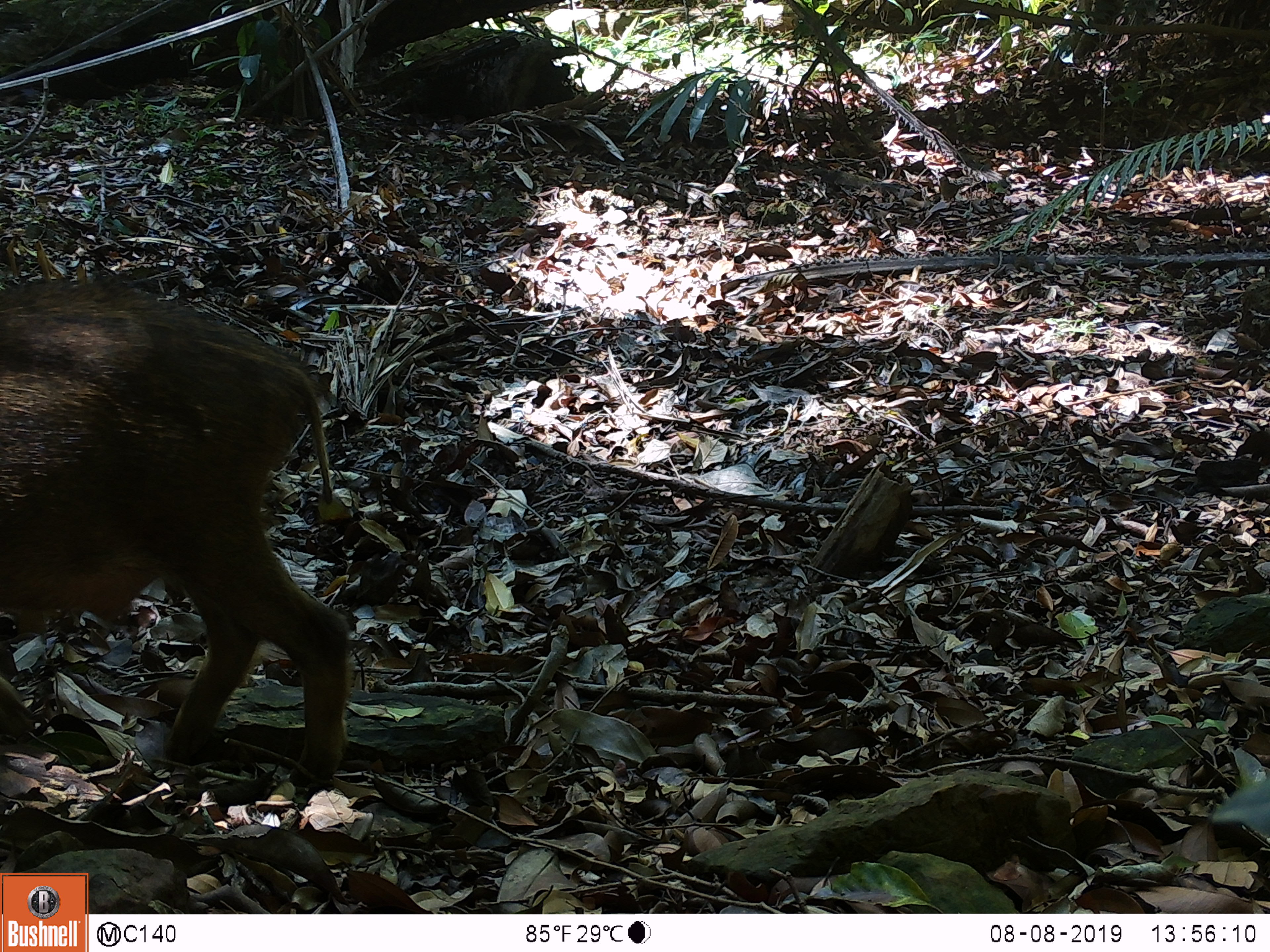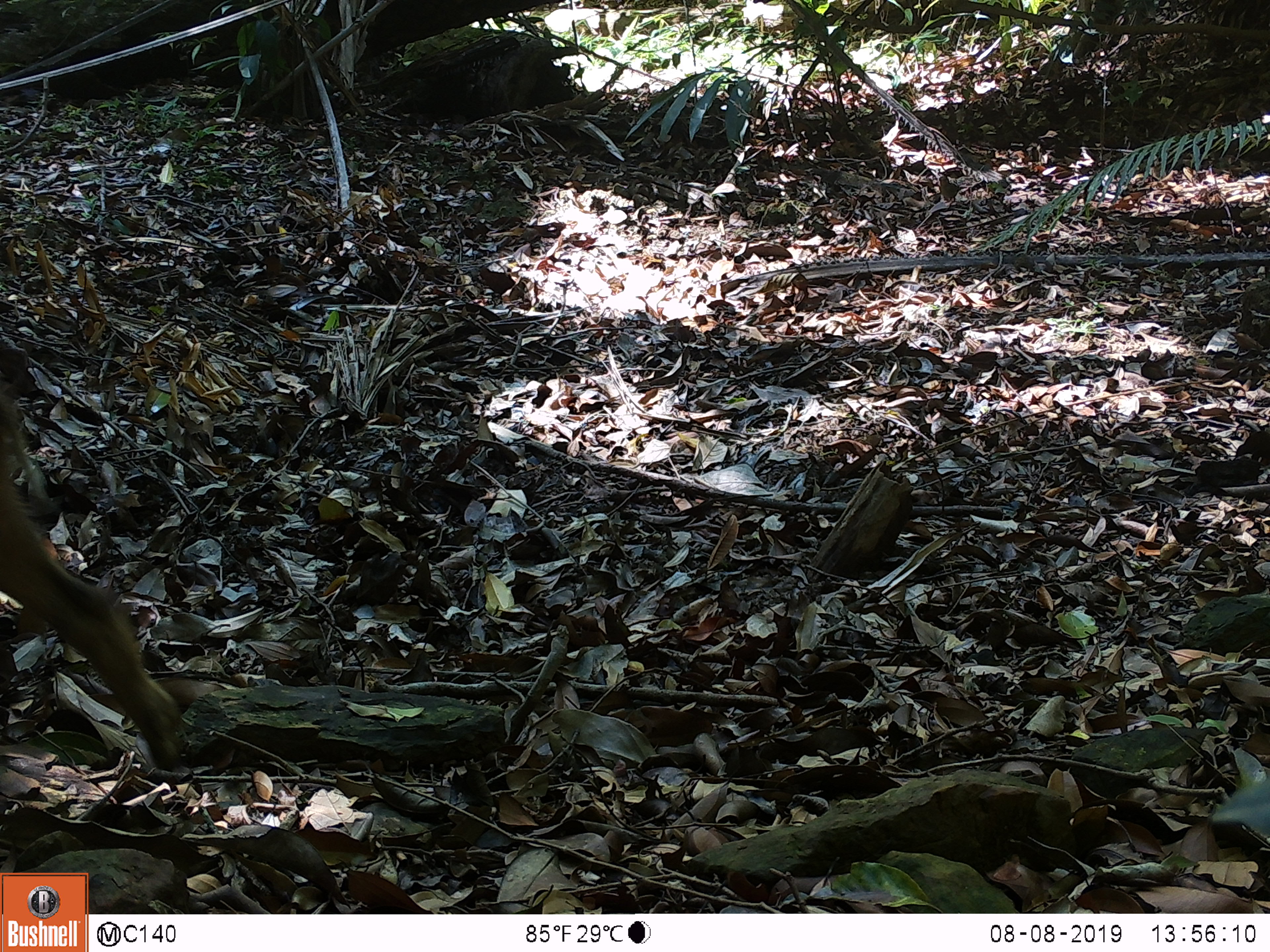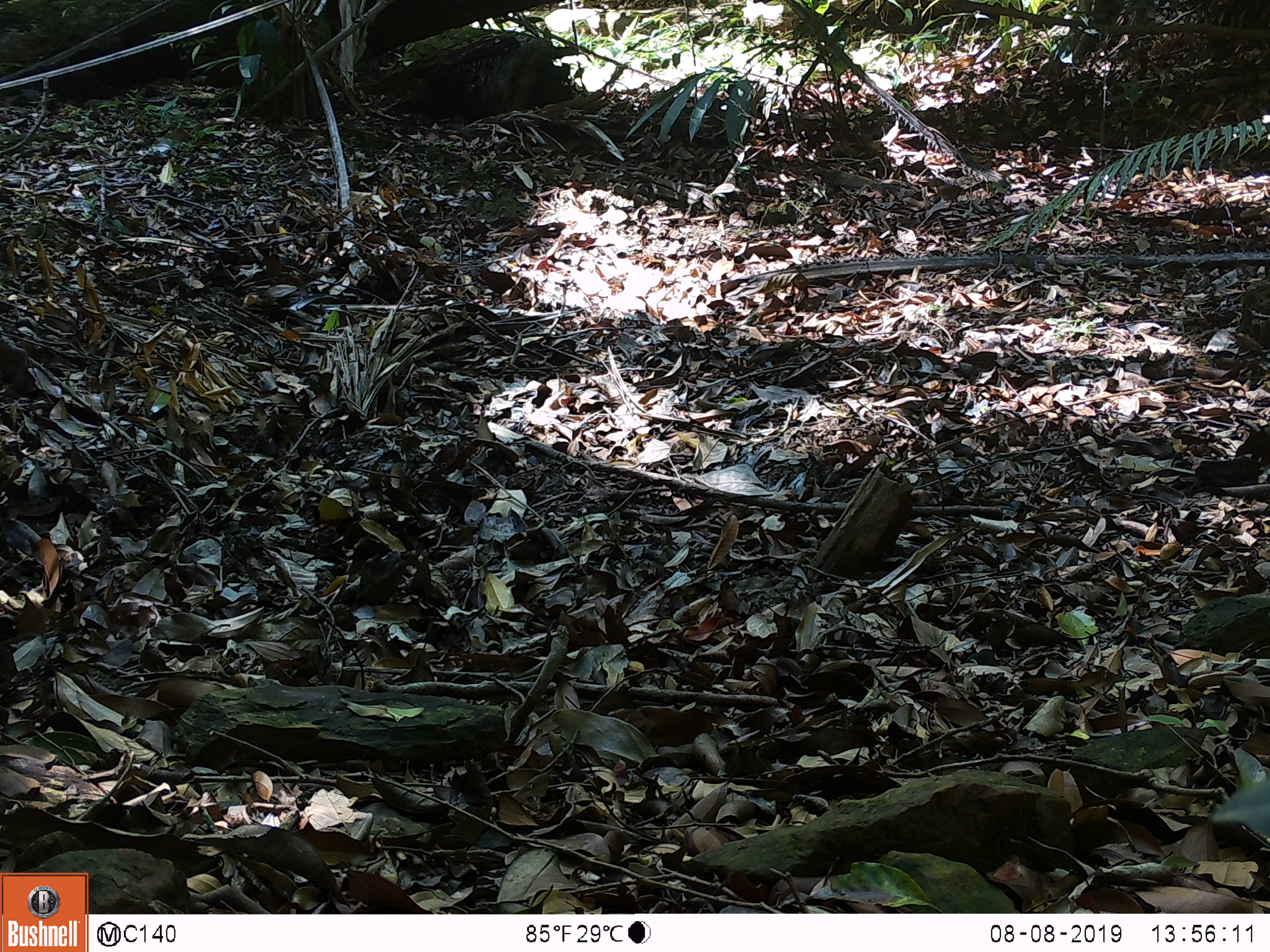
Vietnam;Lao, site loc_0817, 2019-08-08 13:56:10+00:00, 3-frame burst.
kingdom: Animalia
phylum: Chordata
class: Mammalia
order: Artiodactyla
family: Suidae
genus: Sus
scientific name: Sus scrofa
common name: eurasian wild pig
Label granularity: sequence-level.